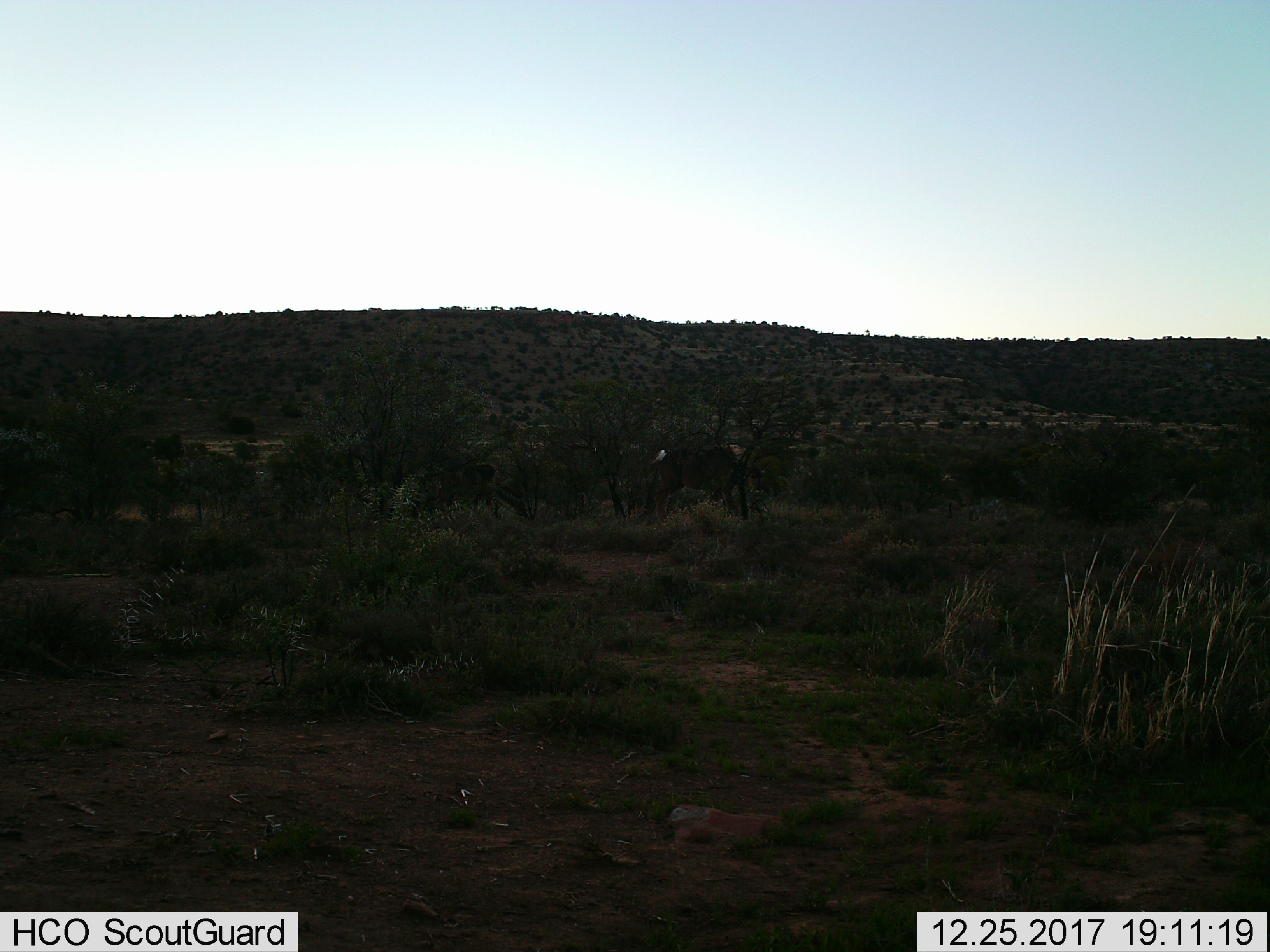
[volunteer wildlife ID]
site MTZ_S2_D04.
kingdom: Animalia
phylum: Chordata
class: Mammalia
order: Artiodactyla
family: Bovidae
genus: Tragelaphus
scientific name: Tragelaphus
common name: kudu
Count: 1.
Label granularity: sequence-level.